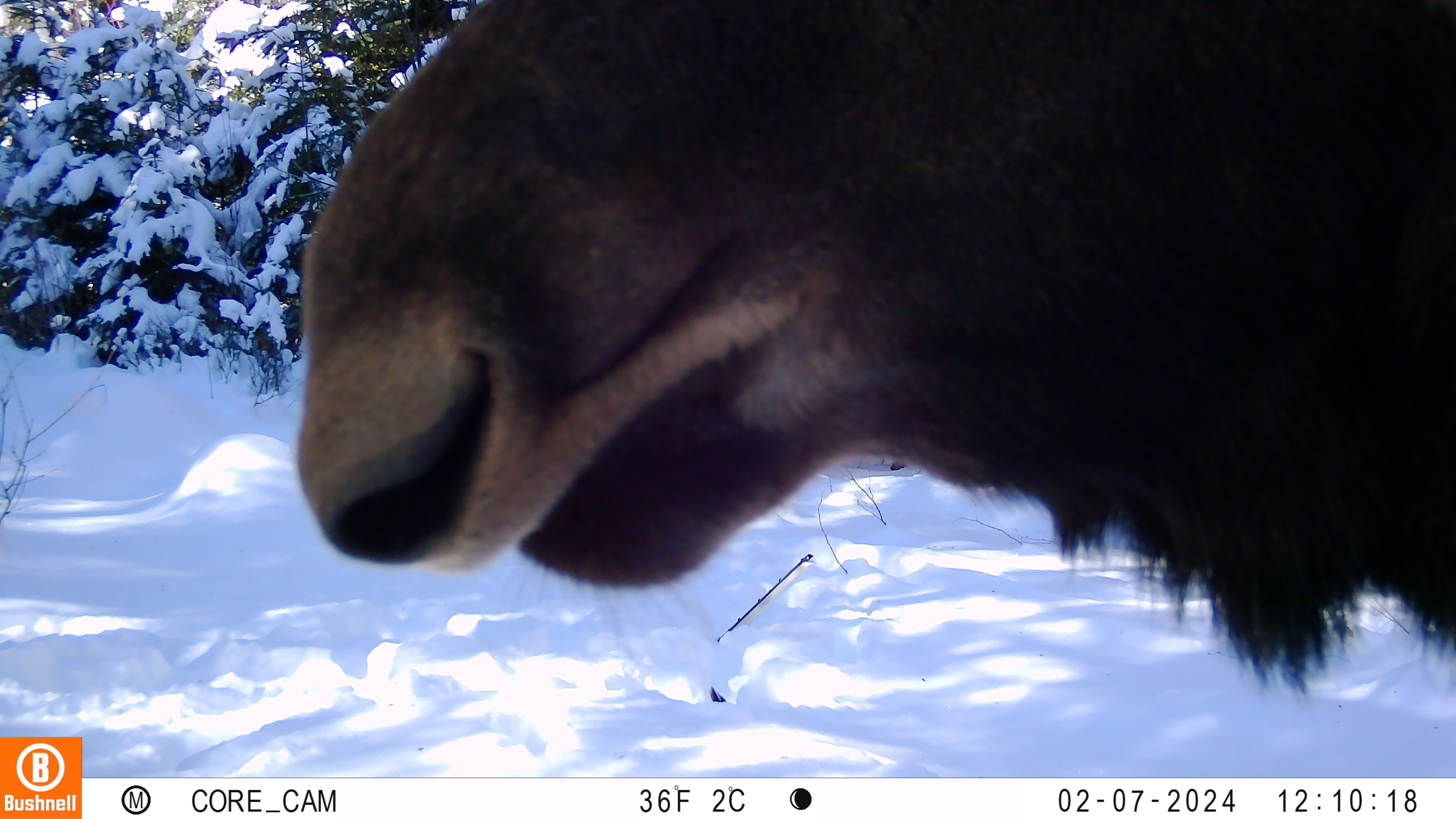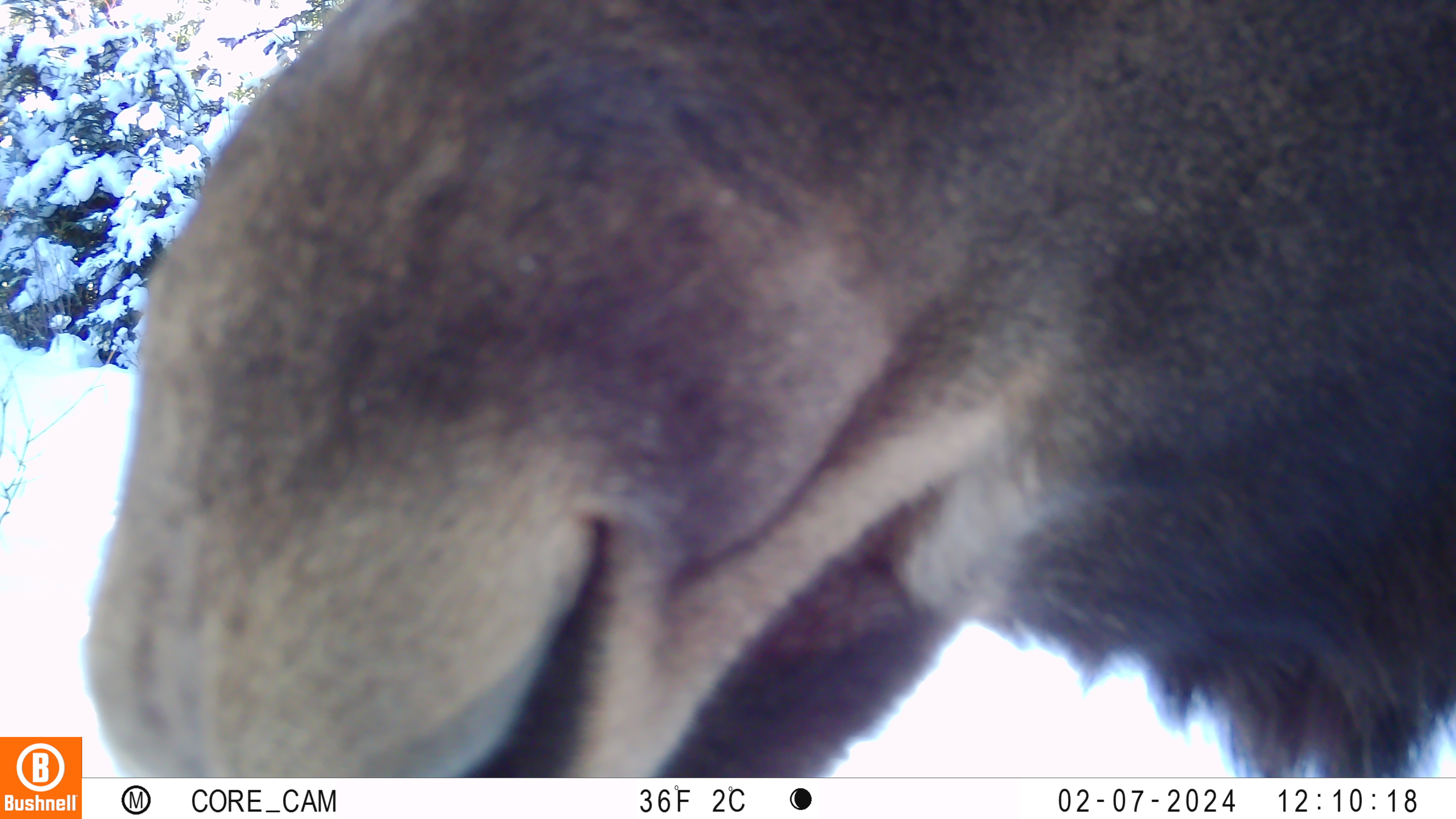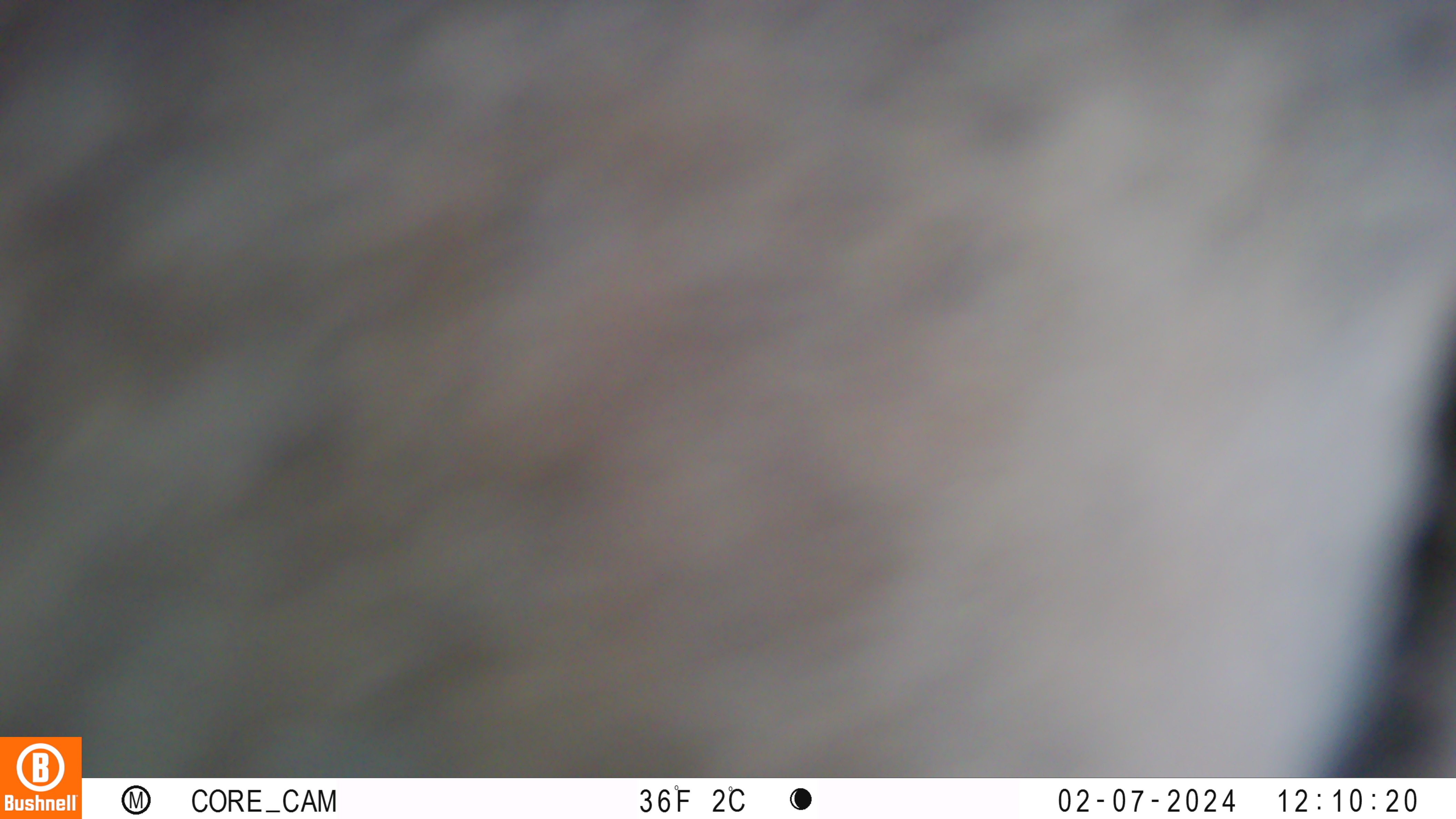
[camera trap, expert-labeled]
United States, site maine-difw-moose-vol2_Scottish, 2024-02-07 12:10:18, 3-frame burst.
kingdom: Animalia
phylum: Chordata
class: Mammalia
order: Artiodactyla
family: Cervidae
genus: Alces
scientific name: Alces alces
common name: moose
Moose (Alces alces).